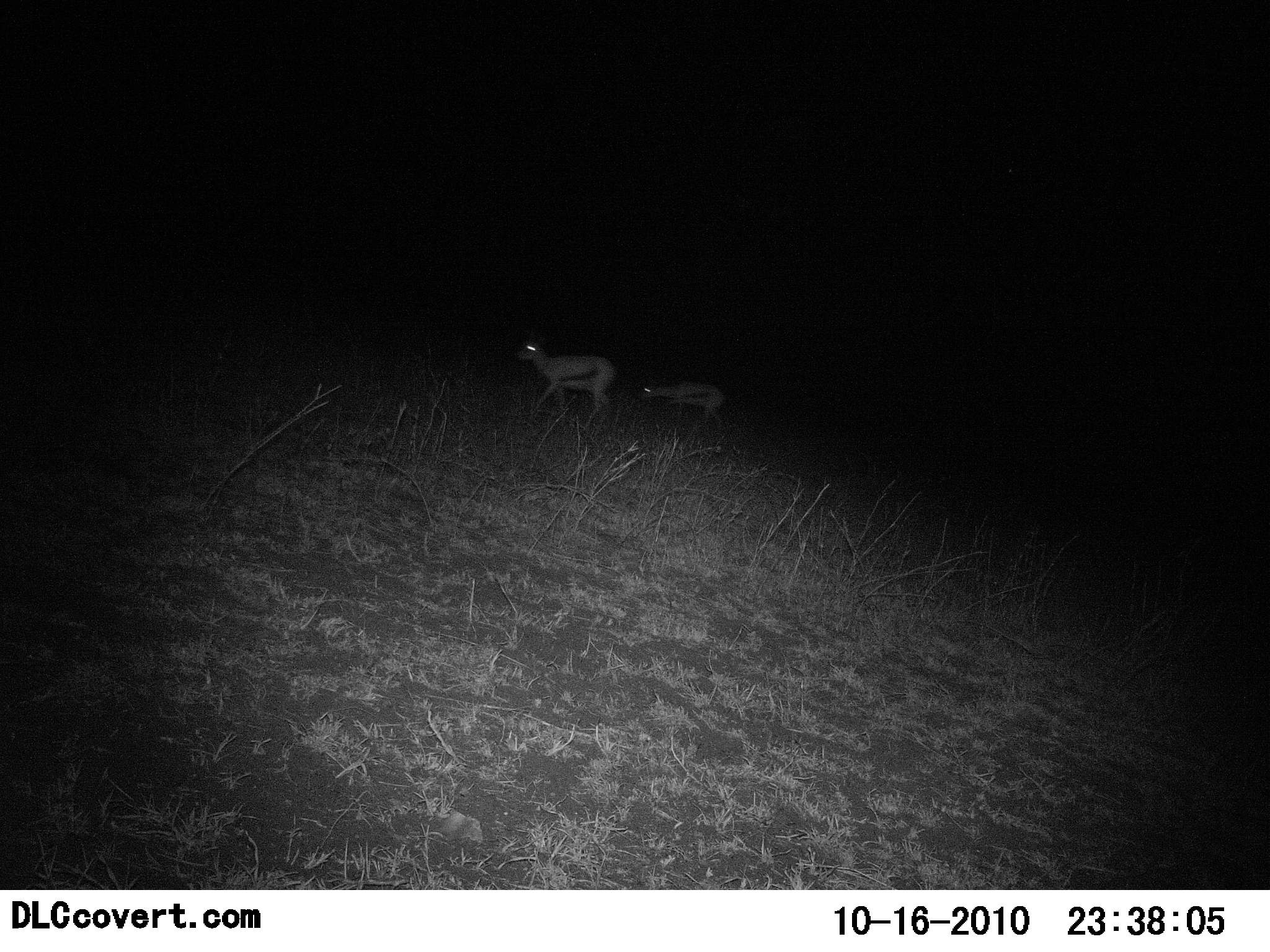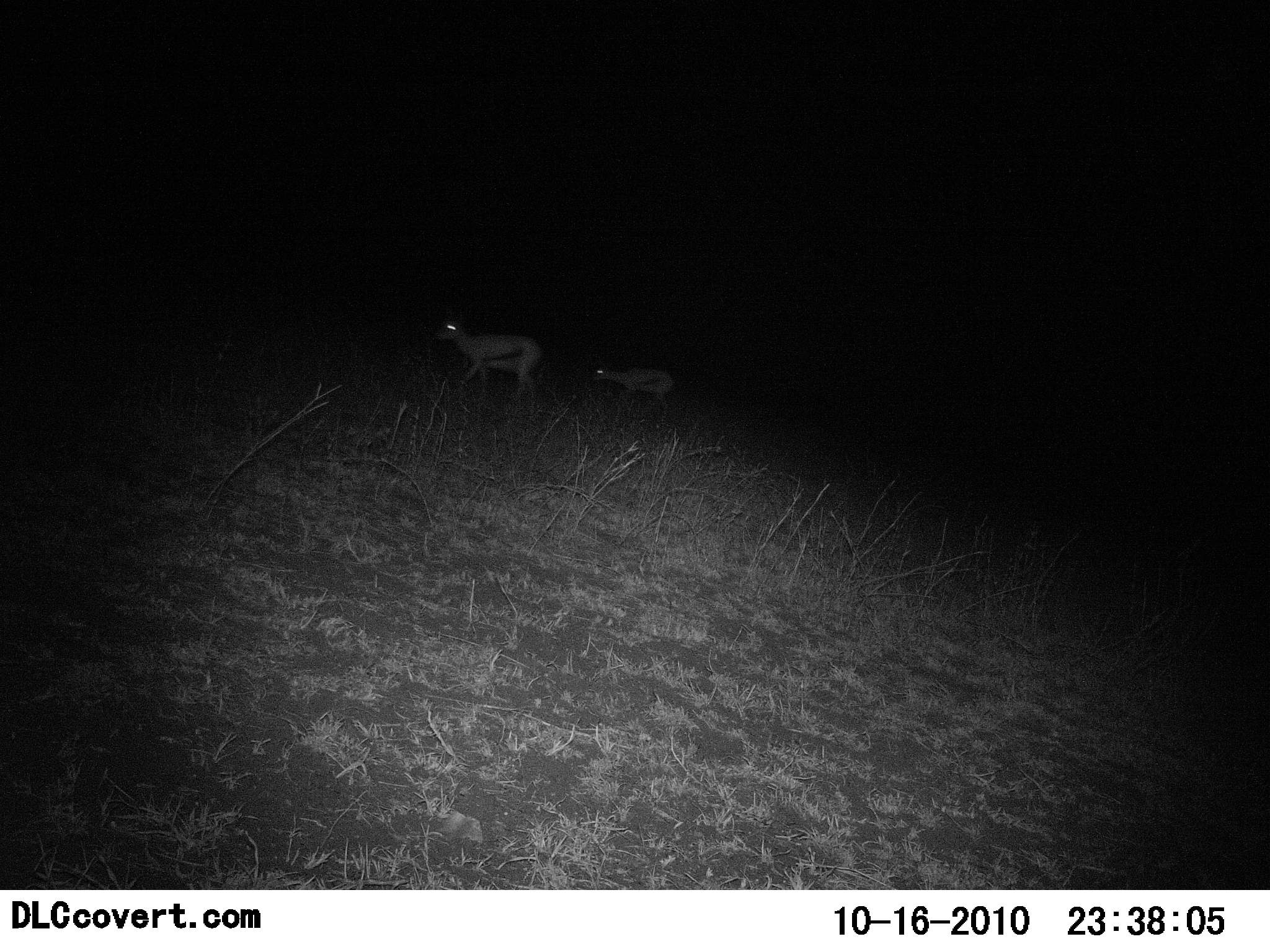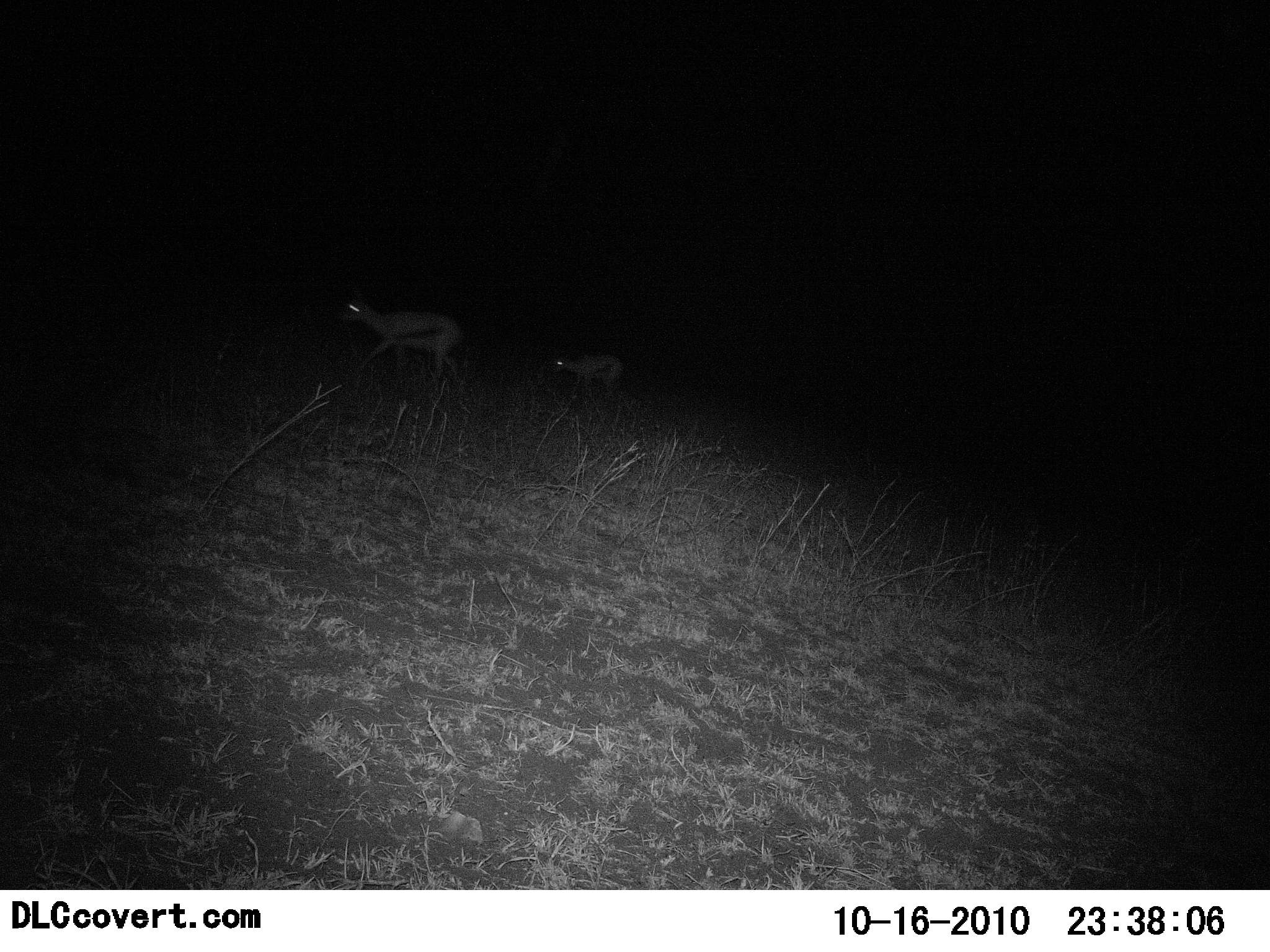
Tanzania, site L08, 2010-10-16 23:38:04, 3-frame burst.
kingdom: Animalia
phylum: Chordata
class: Mammalia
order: Artiodactyla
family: Bovidae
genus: Eudorcas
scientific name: Eudorcas thomsonii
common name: thomson's gazelle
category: gazellethomsons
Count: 2.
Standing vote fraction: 11%.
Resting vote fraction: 0%.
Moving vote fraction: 95%.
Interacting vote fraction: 0%.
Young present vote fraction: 42%.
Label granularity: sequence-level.